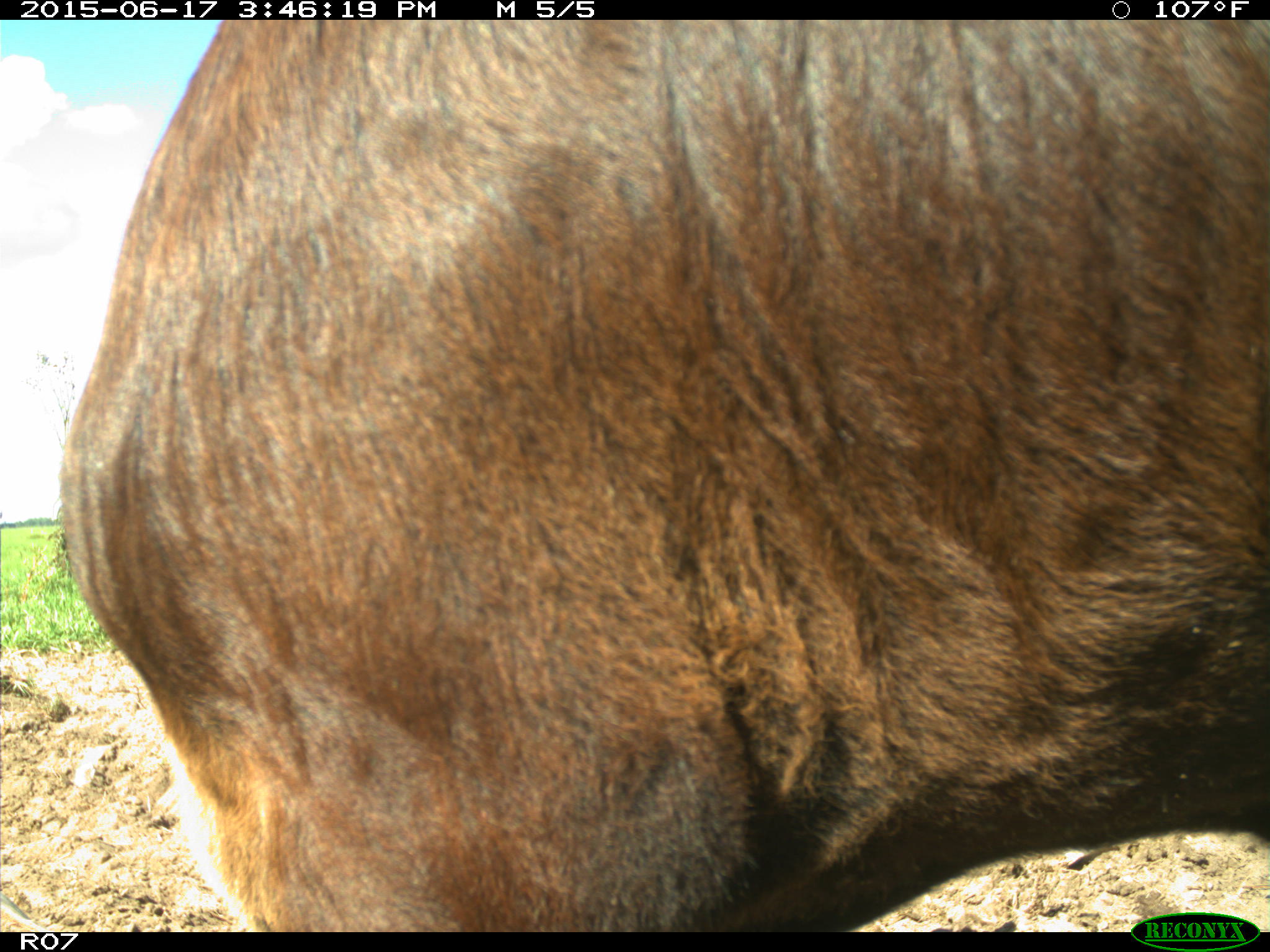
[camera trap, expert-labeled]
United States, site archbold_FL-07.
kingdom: Animalia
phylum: Chordata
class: Mammalia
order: Artiodactyla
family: Bovidae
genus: Bos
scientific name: Bos taurus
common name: domestic cow